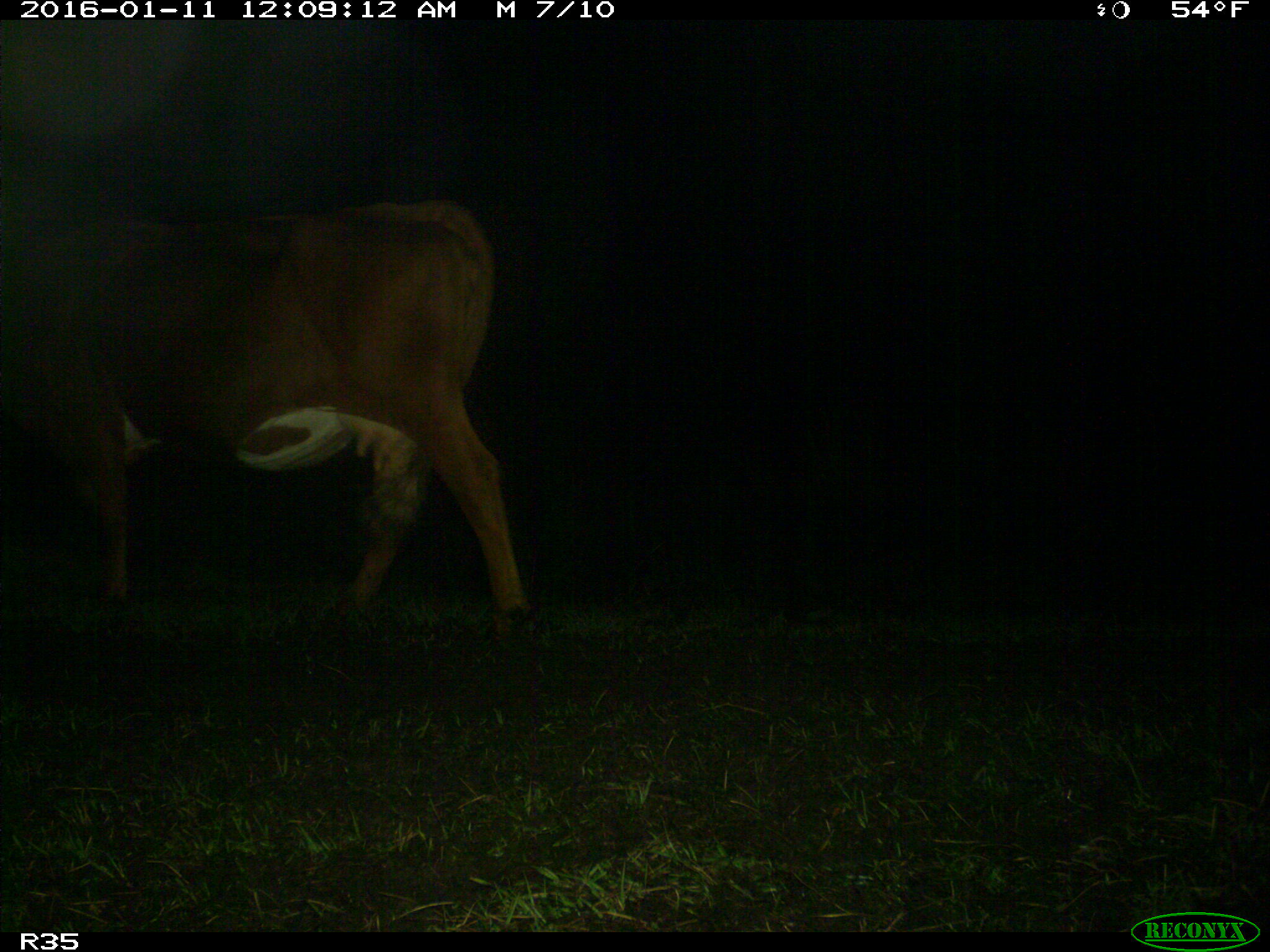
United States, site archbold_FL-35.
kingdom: Animalia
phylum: Chordata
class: Mammalia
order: Artiodactyla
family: Bovidae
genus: Bos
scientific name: Bos taurus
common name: domestic cow